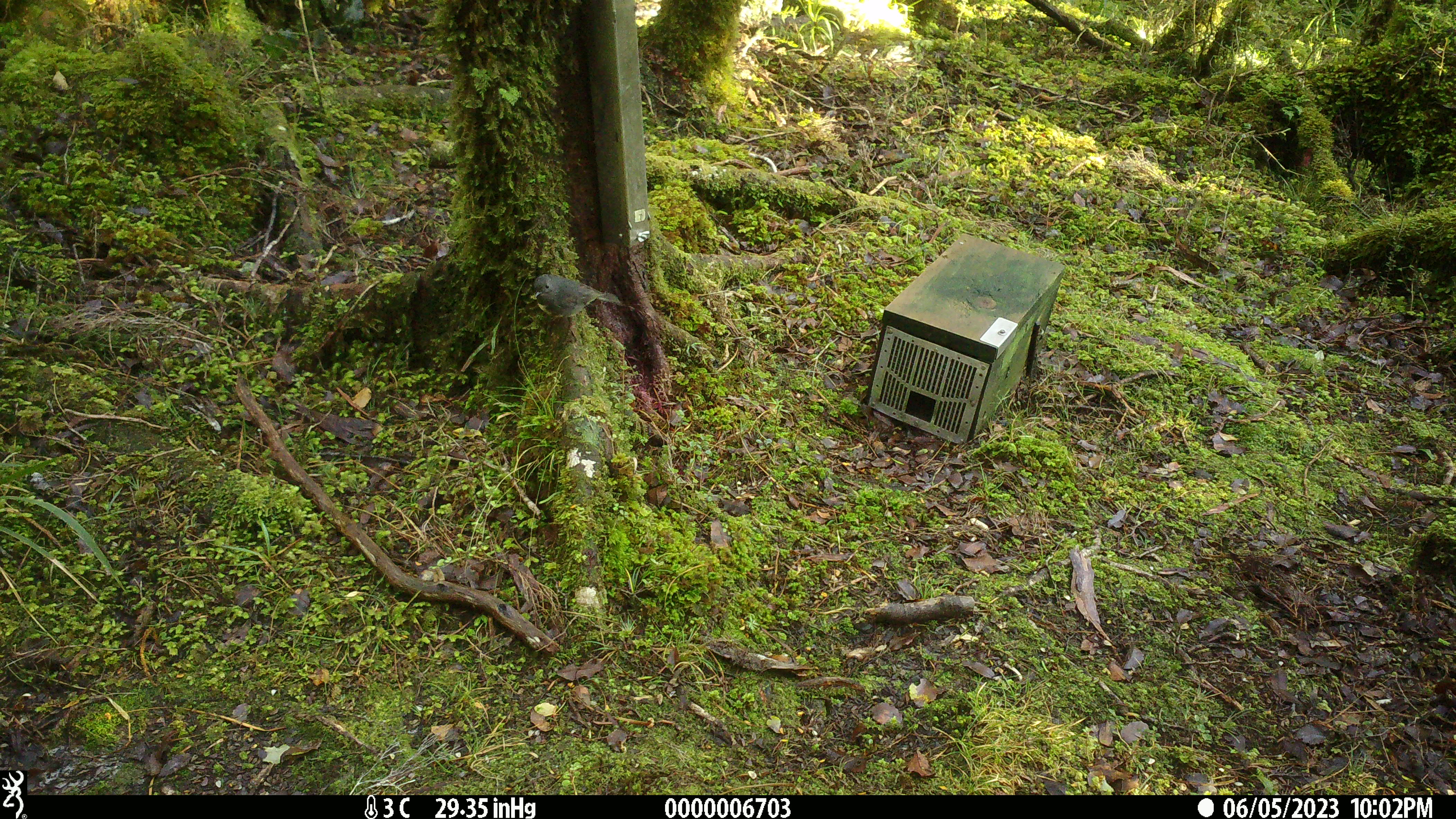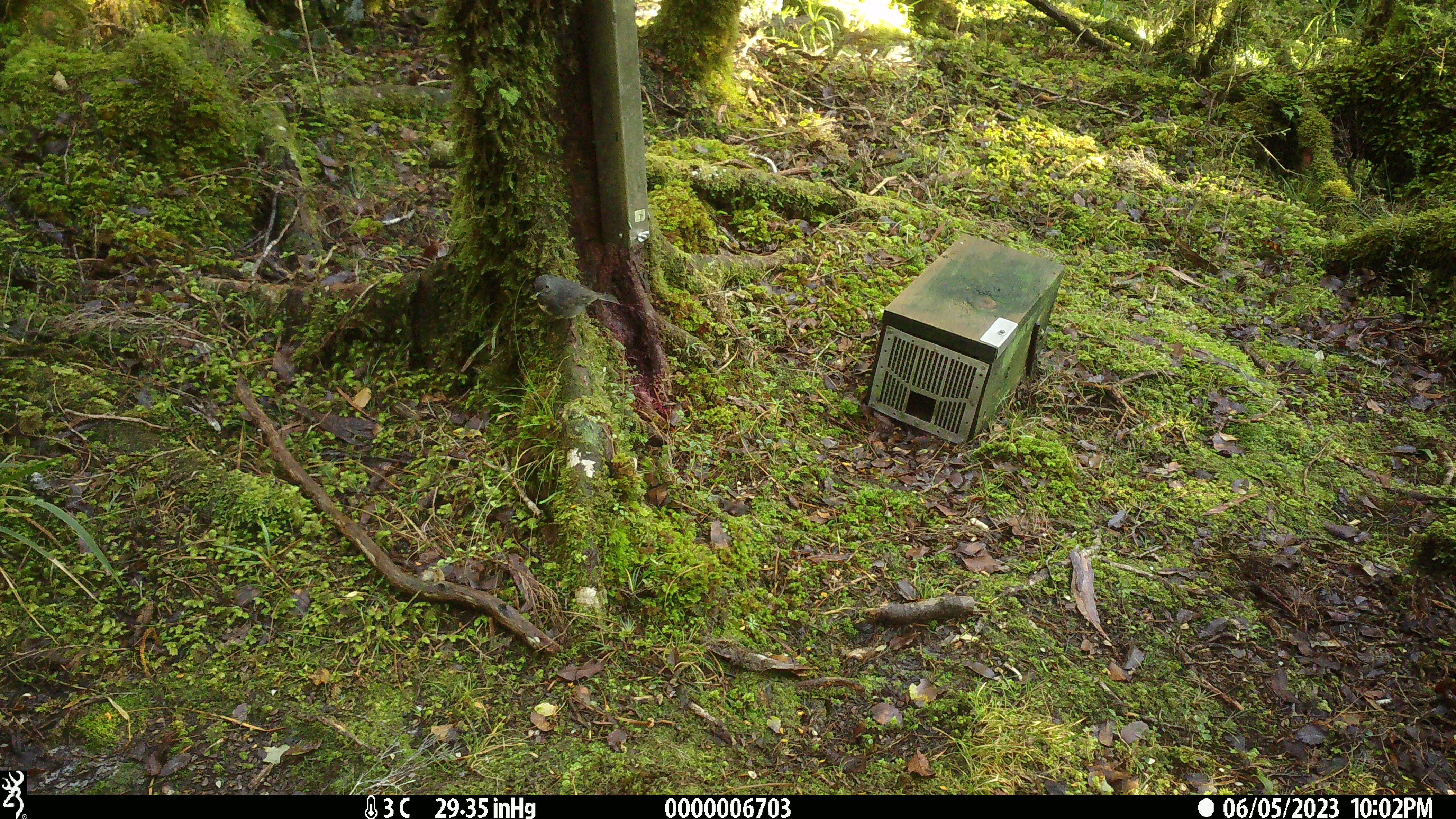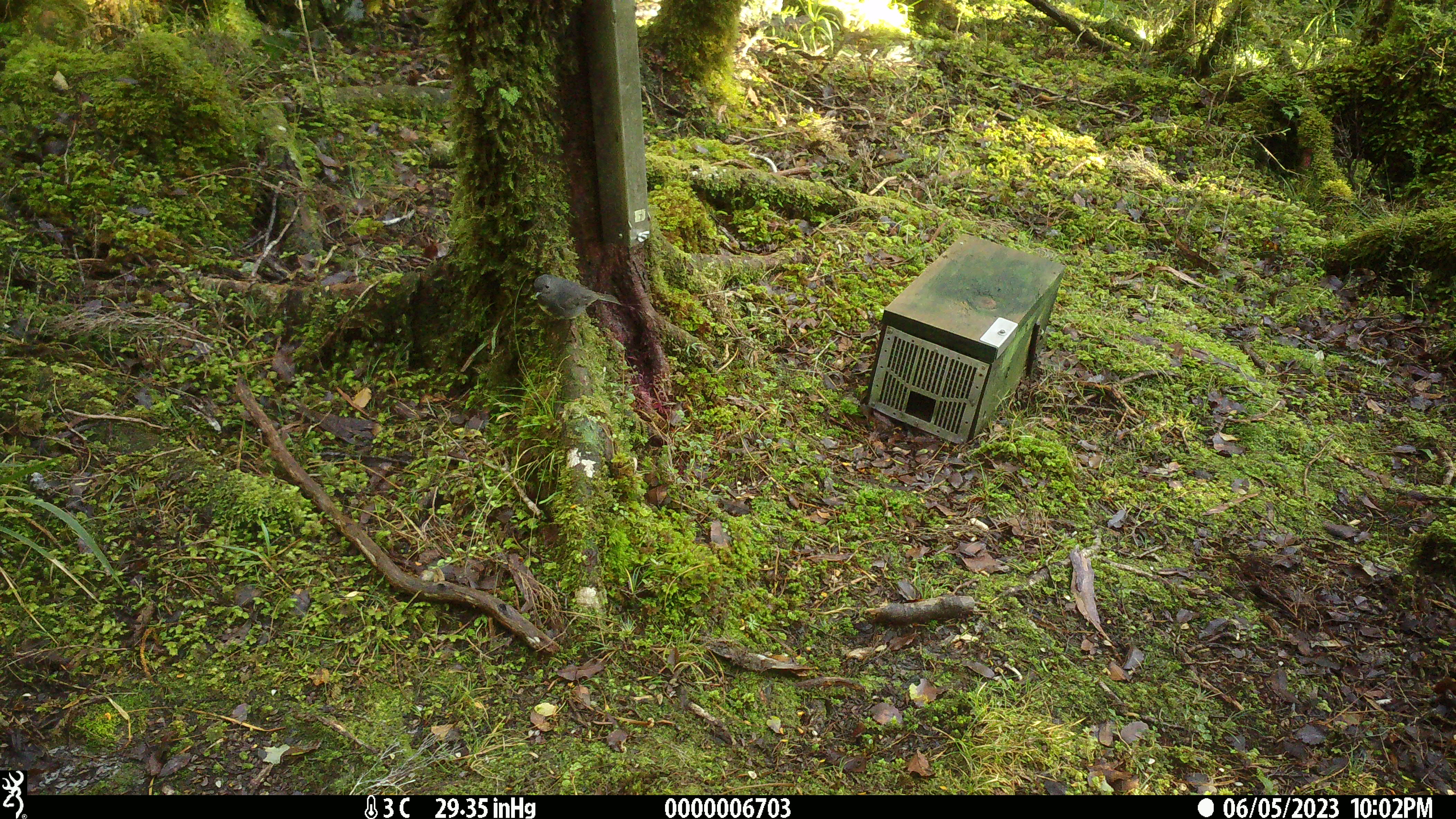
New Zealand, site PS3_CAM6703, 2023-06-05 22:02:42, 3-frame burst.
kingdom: Animalia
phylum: Chordata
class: Aves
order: Passeriformes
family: Petroicidae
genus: Petroica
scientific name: Petroica australis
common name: new zealand robin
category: robin